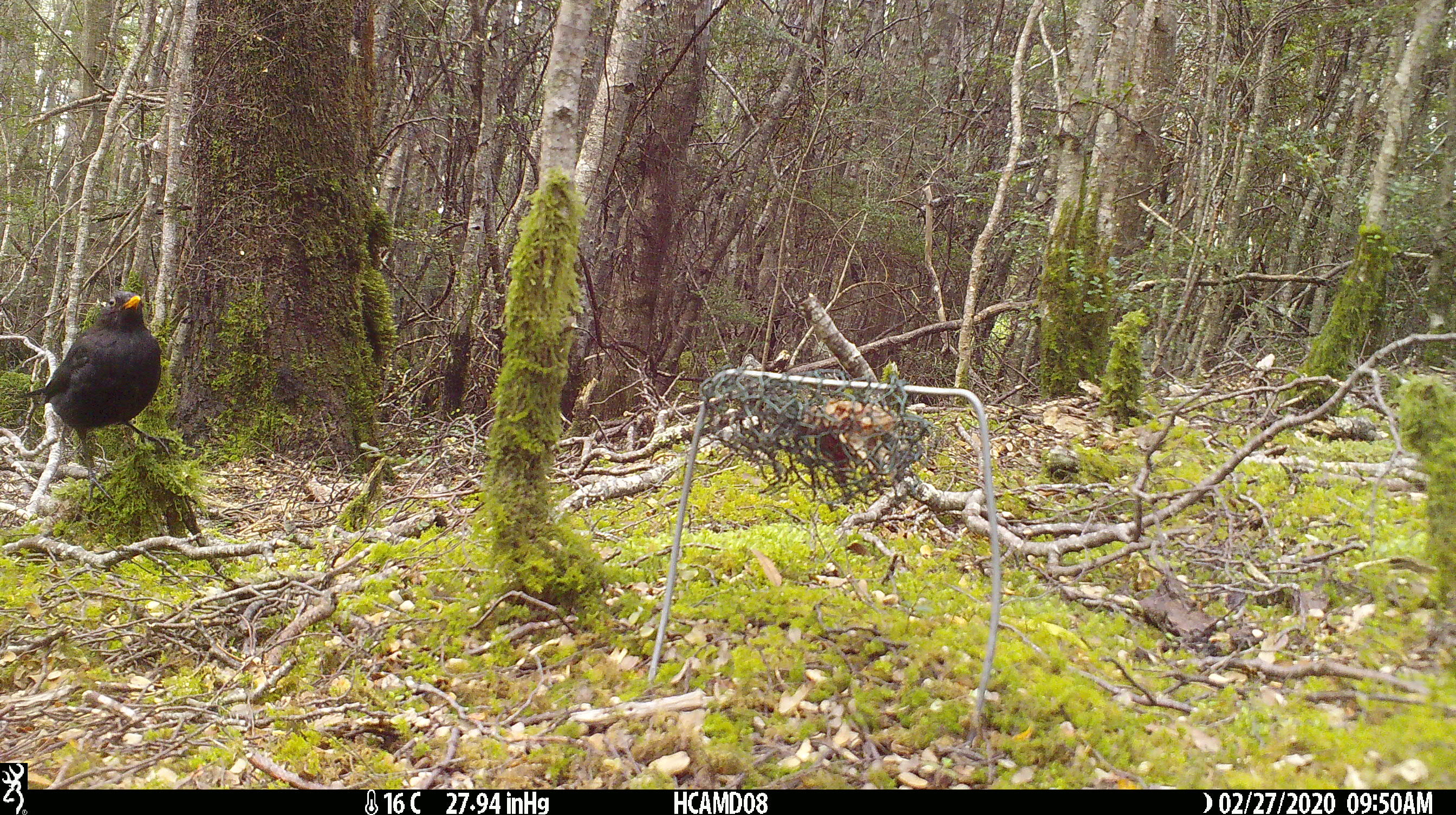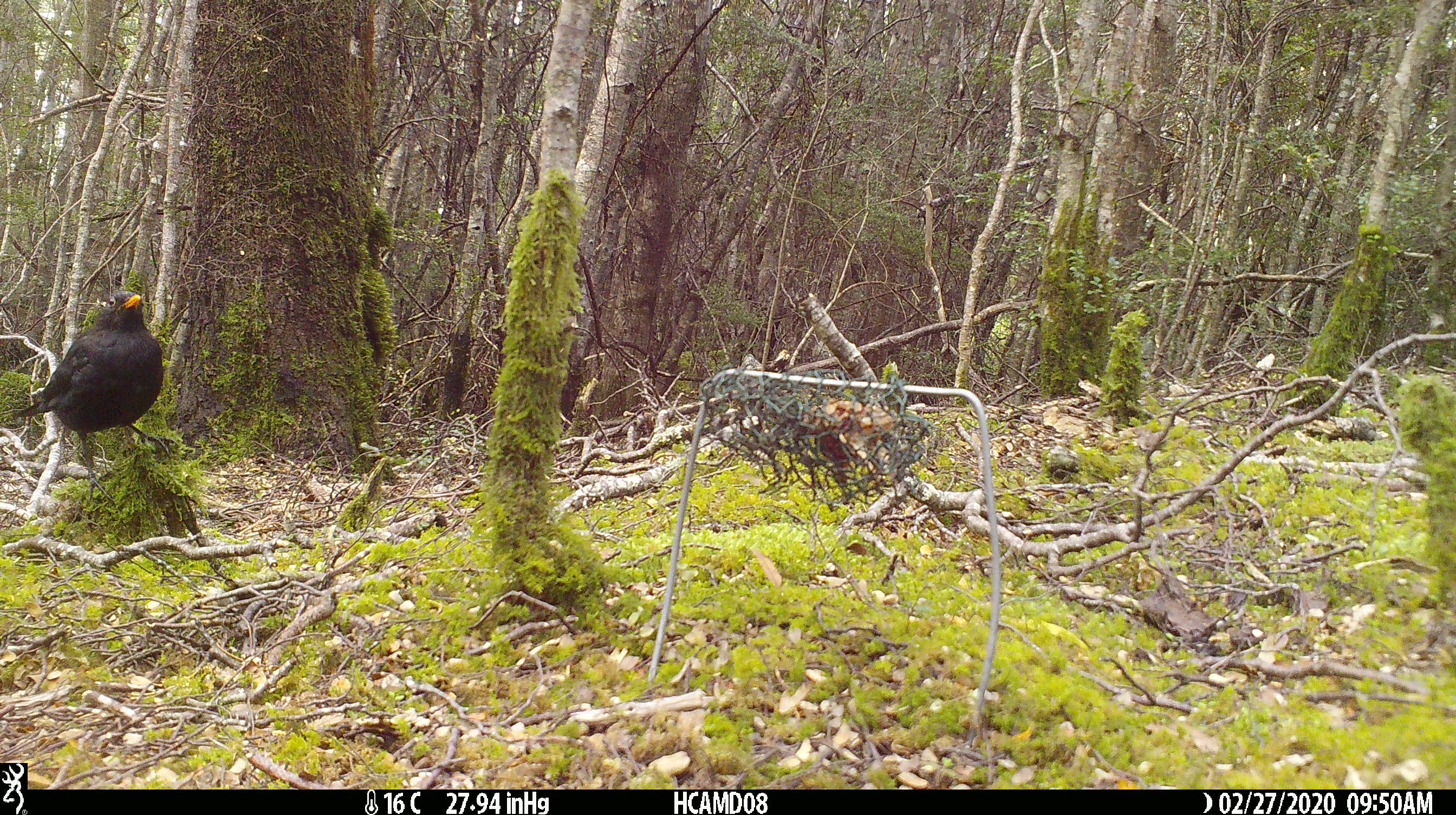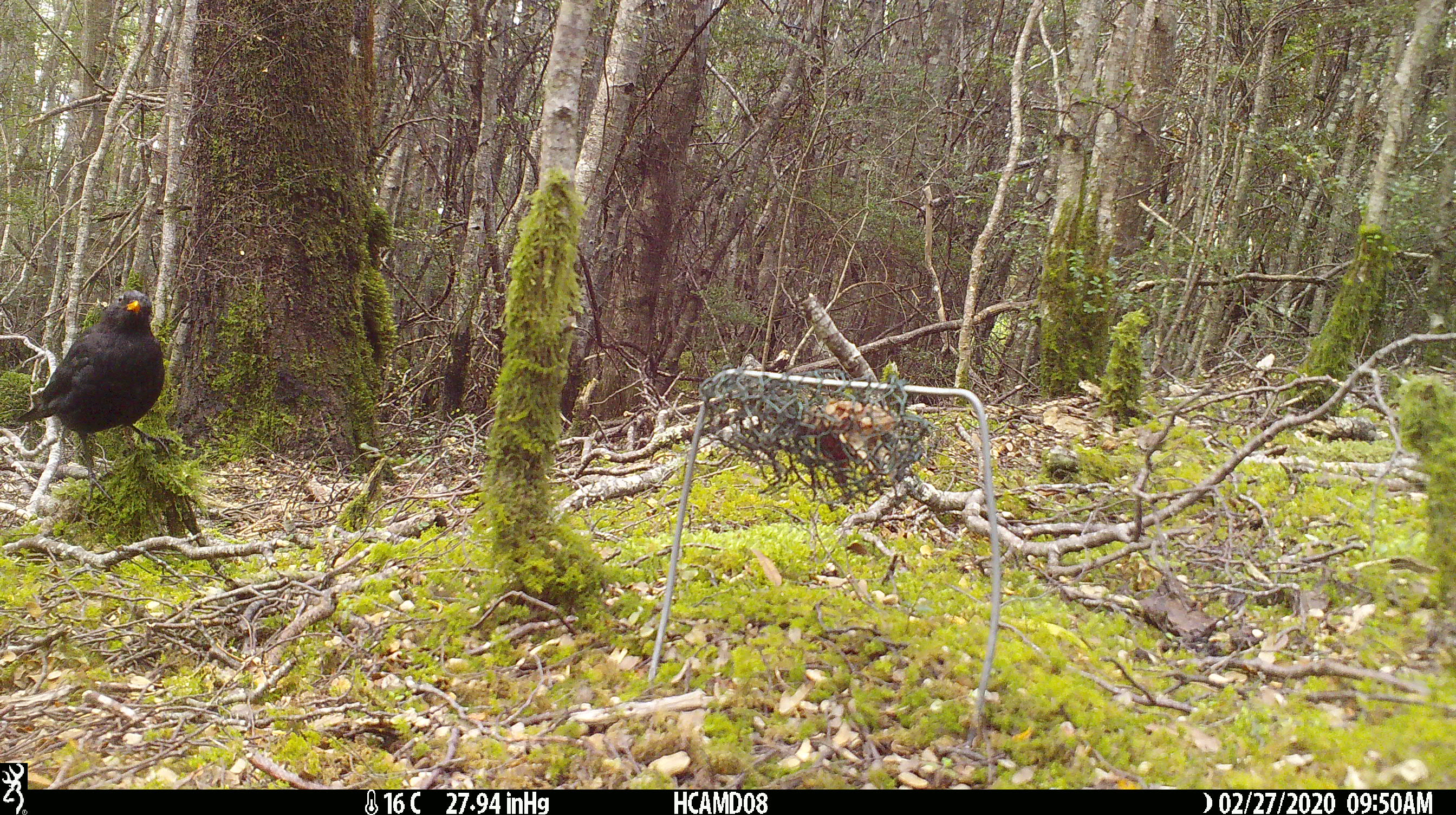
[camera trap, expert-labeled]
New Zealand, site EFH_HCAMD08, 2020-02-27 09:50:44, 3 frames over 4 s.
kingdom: Animalia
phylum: Chordata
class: Aves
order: Passeriformes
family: Turdidae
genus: Turdus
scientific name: Turdus merula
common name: eurasian blackbird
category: blackbird